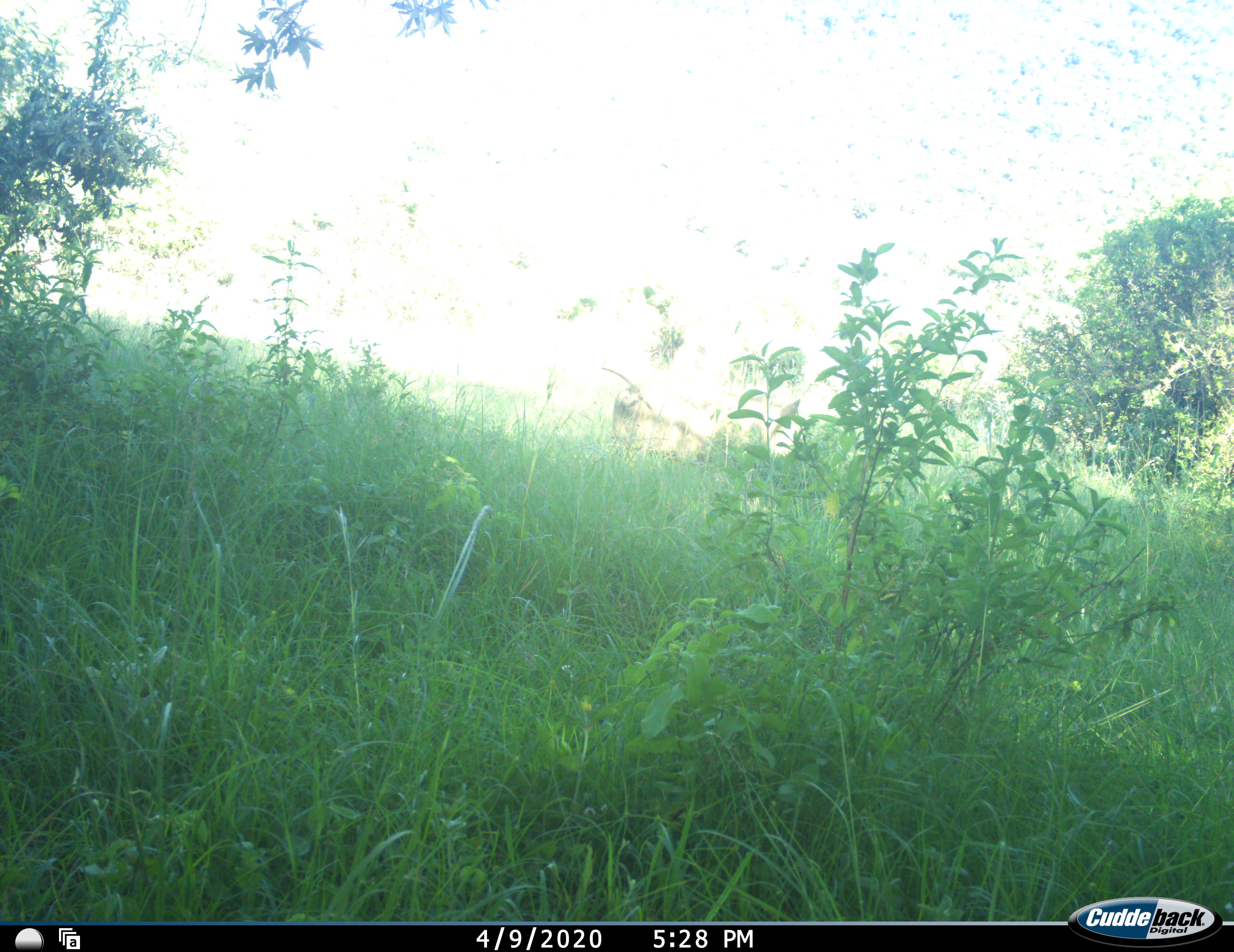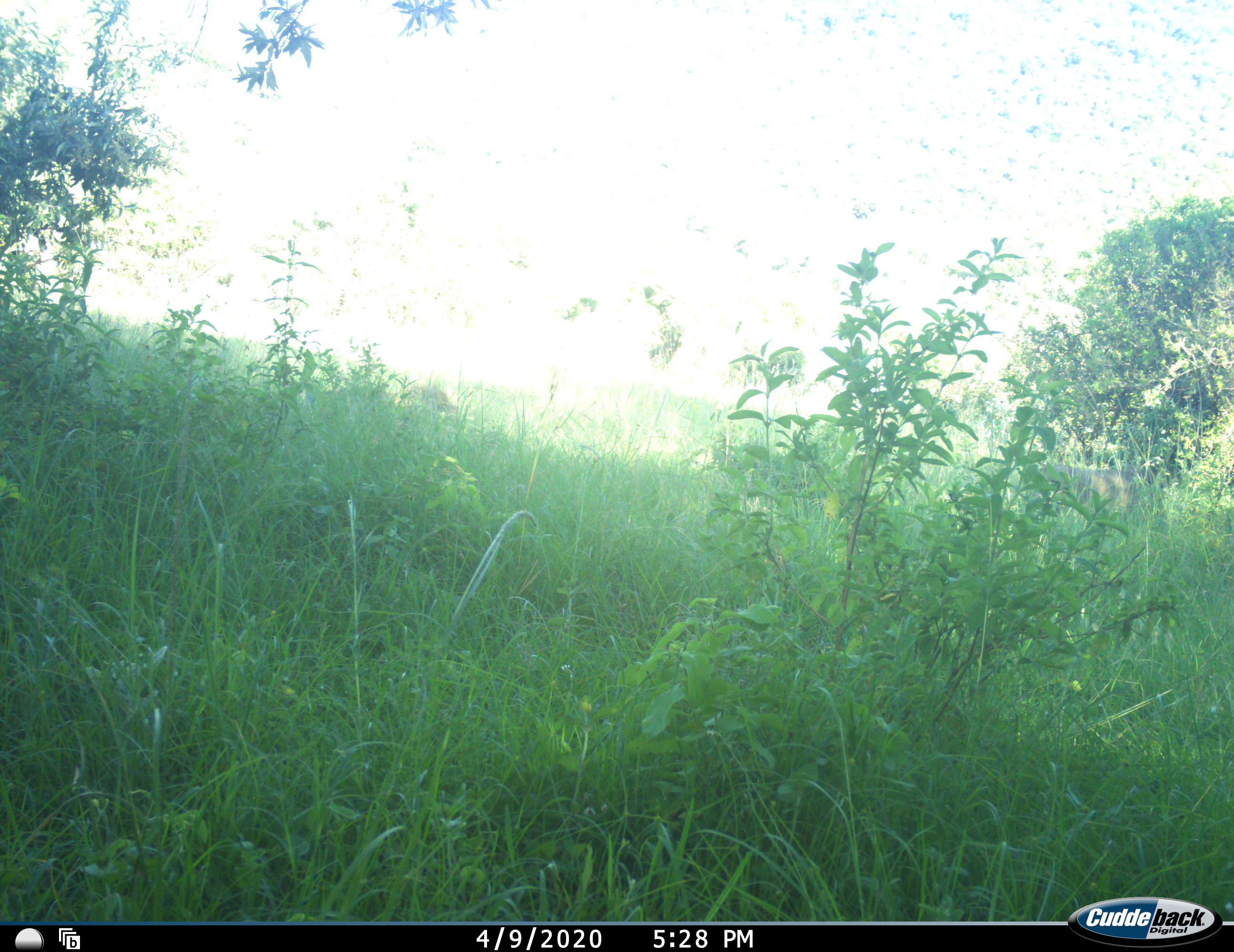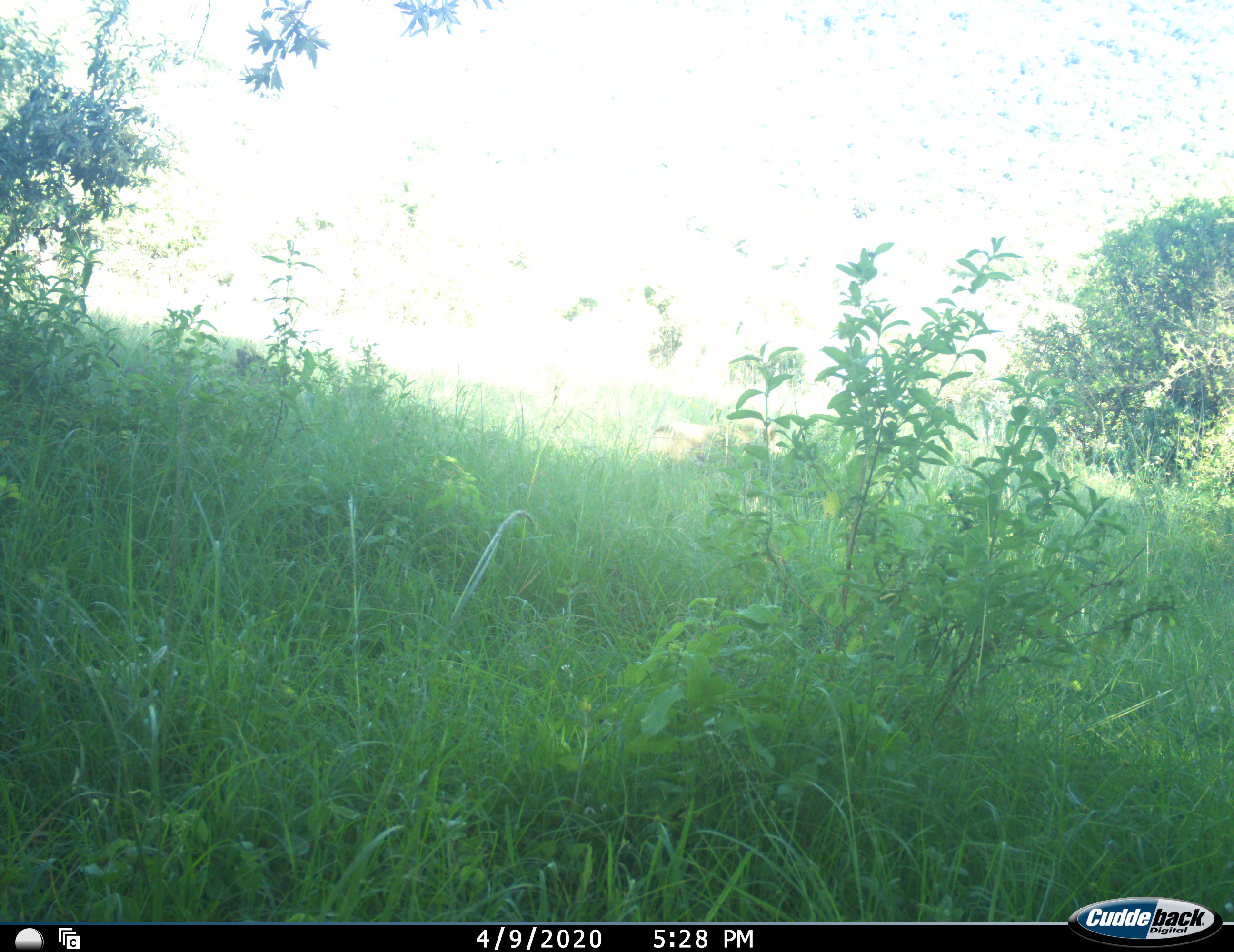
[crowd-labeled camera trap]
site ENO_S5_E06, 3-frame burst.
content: unidentified animal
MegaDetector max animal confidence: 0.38